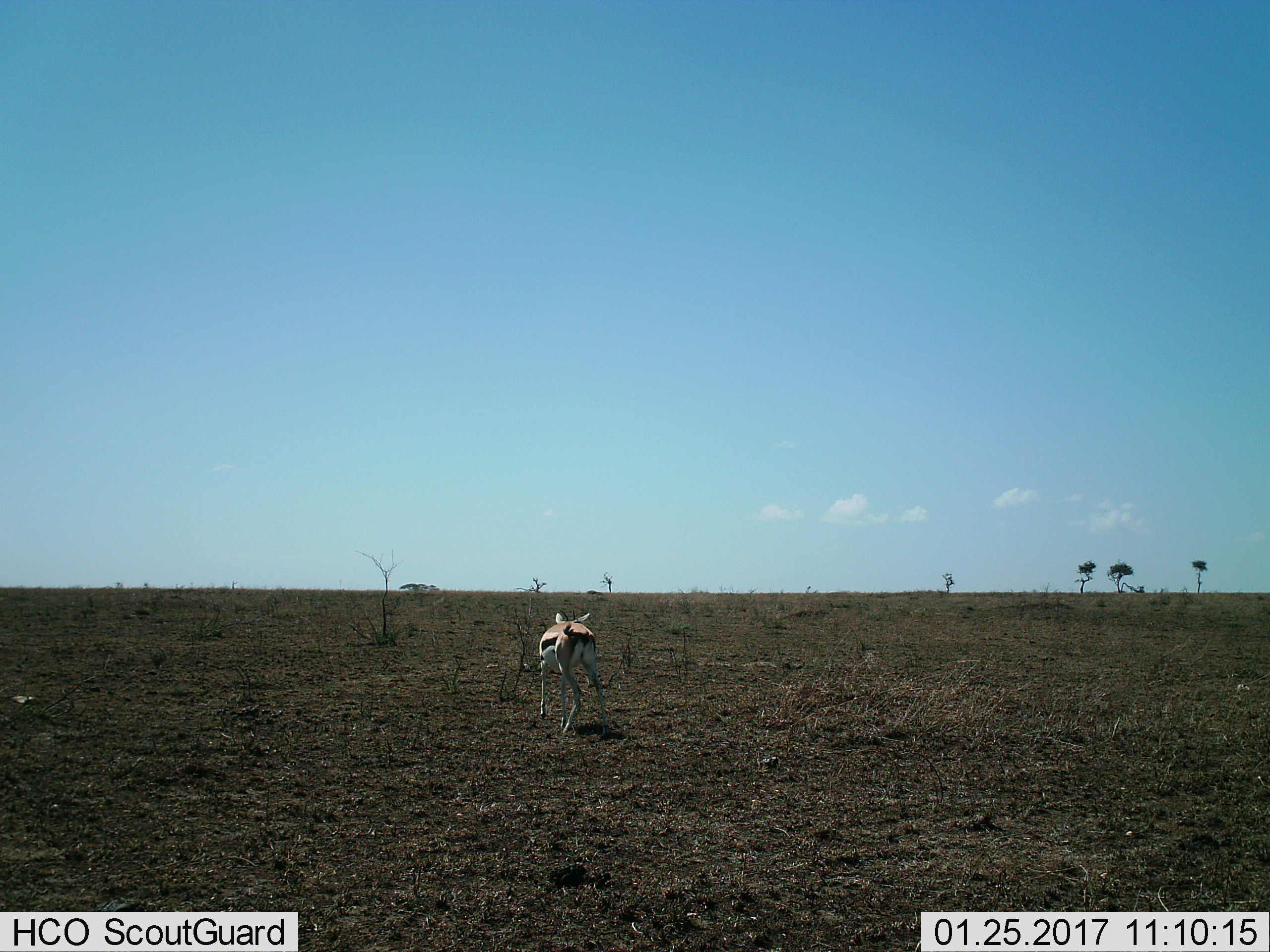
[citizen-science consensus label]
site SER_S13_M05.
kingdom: Animalia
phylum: Chordata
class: Mammalia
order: Artiodactyla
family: Bovidae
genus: Eudorcas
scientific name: Eudorcas thomsonii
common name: thomson's gazelle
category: gazellethomsons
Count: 1.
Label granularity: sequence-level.